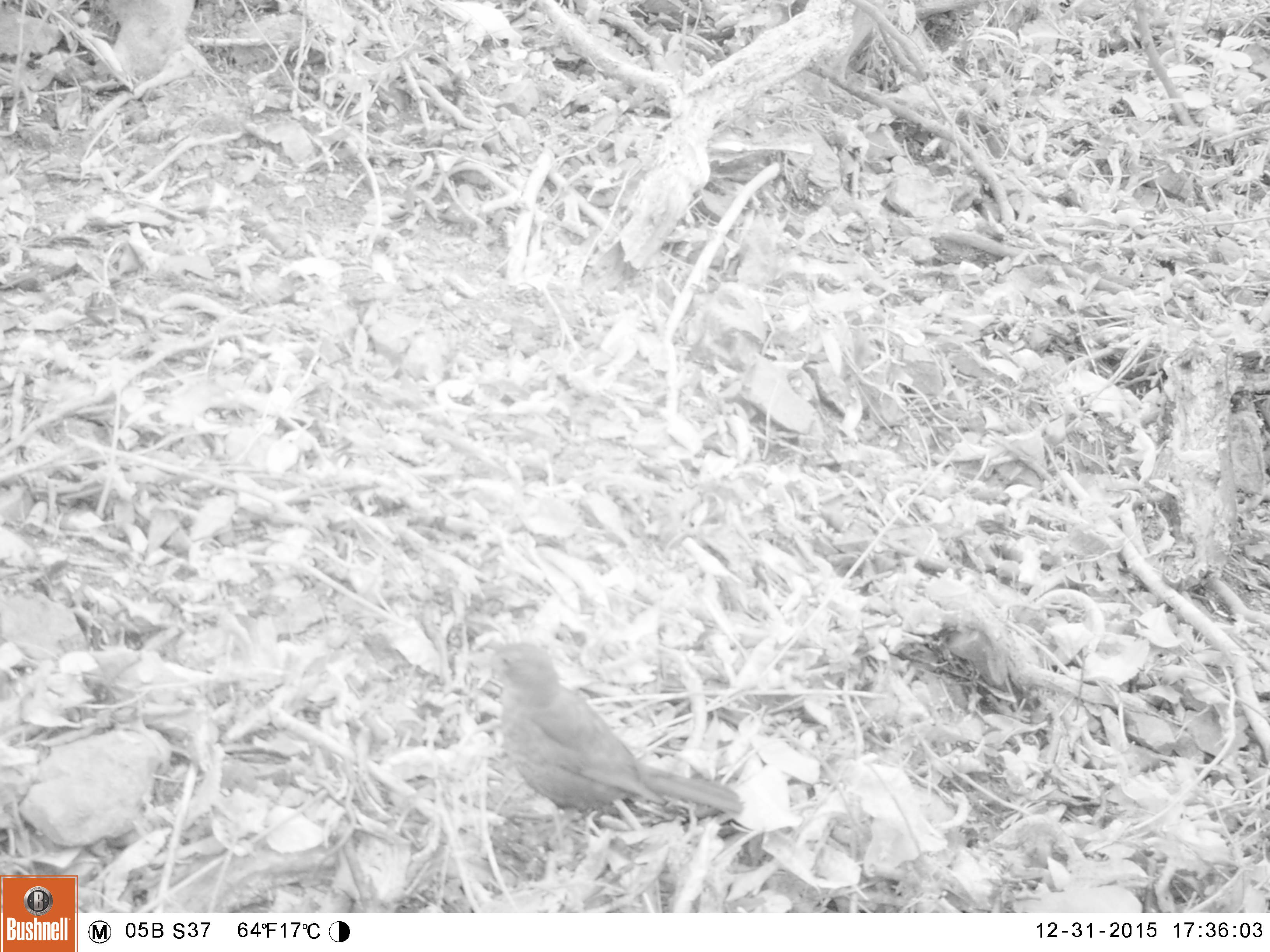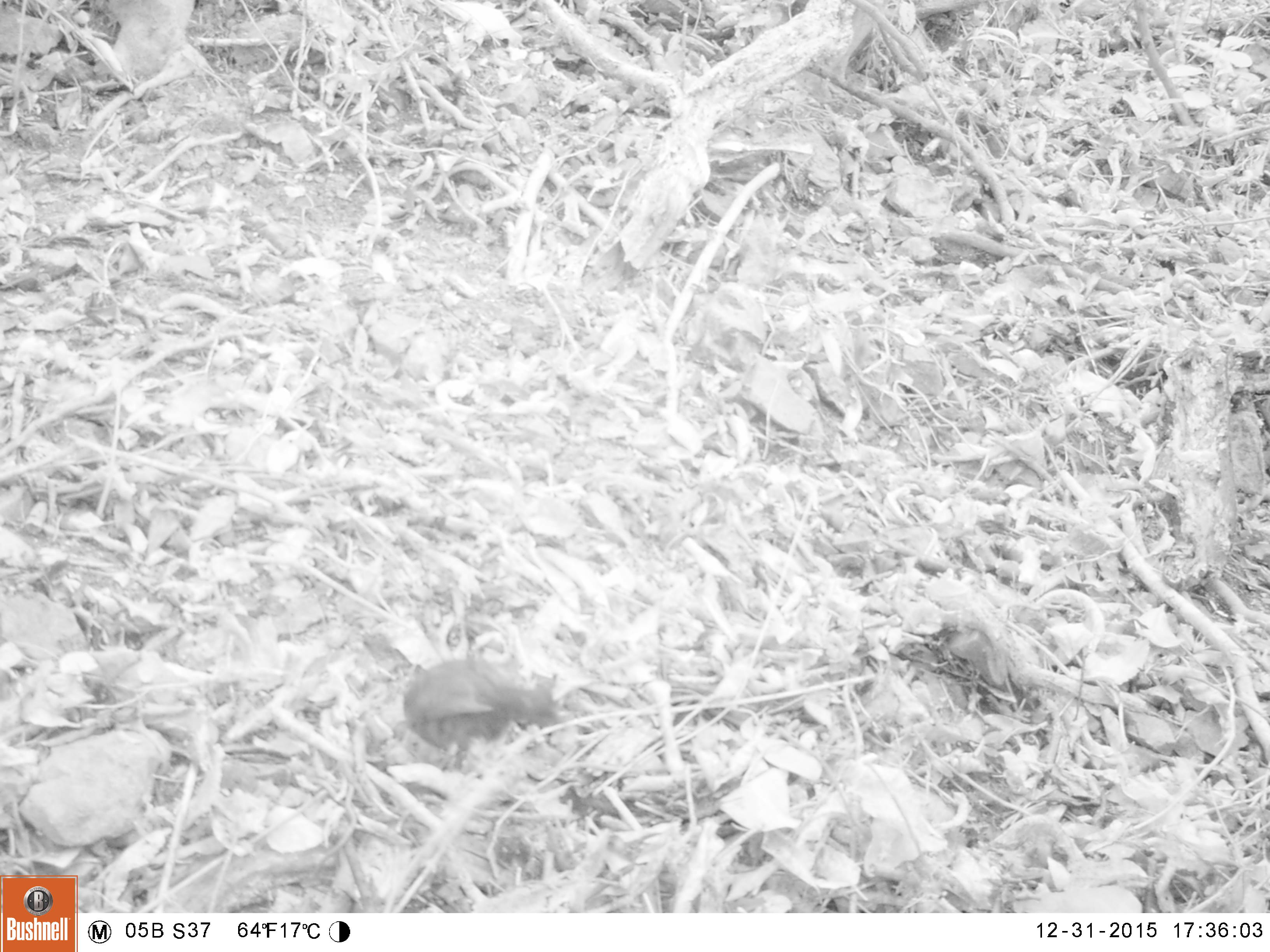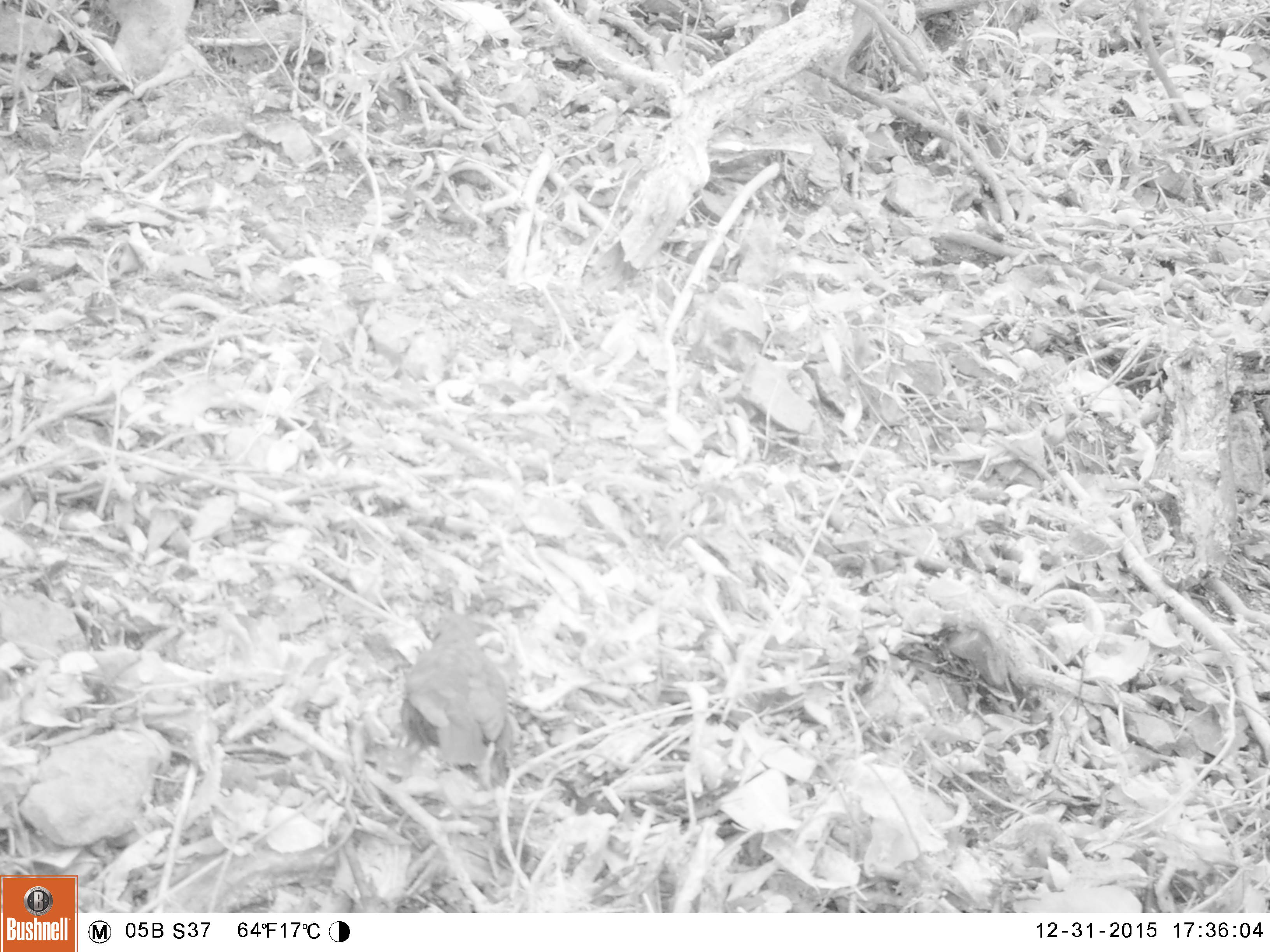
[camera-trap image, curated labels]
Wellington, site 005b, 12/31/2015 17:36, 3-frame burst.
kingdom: Animalia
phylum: Chordata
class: Aves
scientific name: Aves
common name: bird